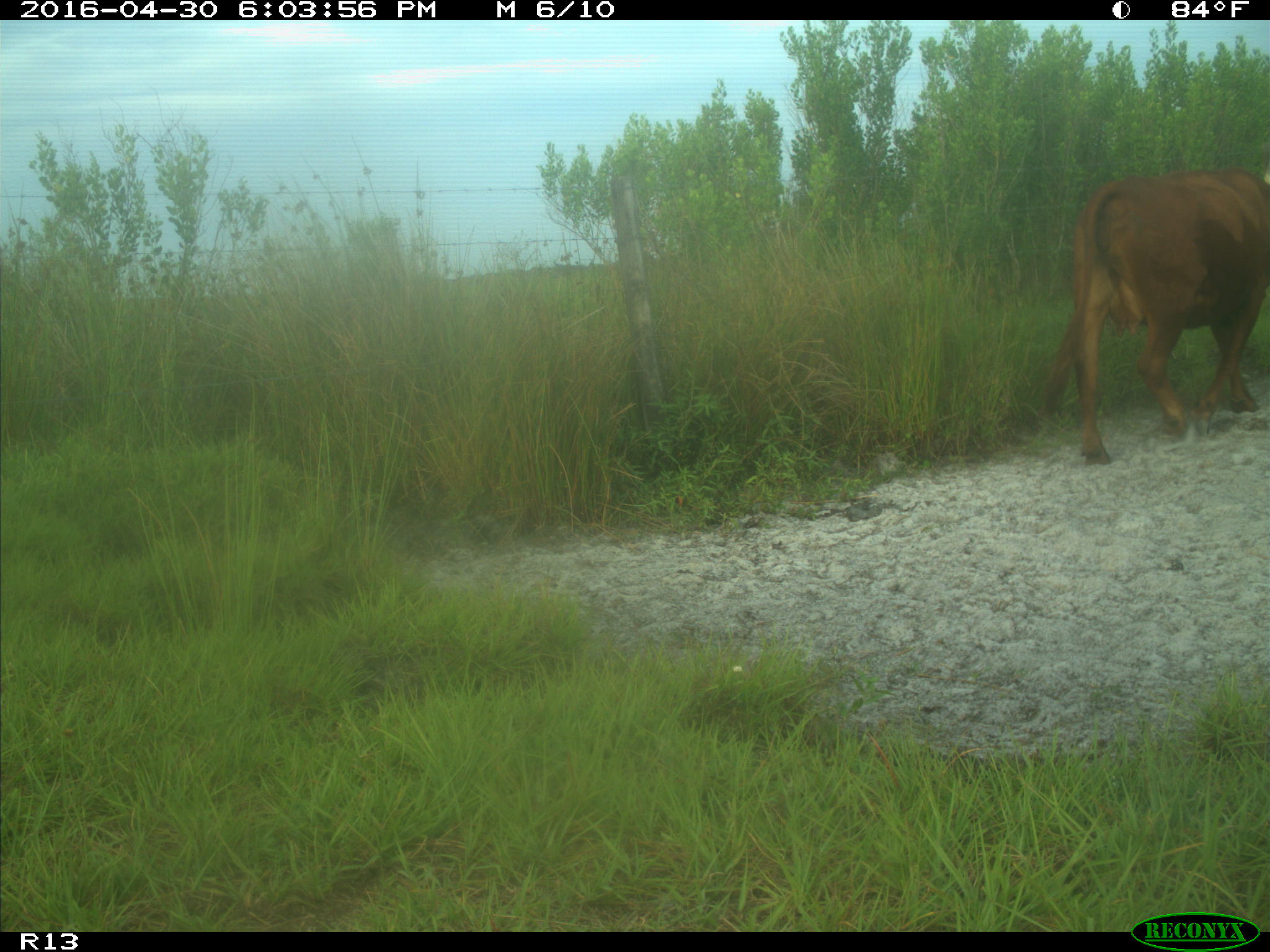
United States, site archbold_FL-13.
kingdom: Animalia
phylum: Chordata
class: Mammalia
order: Artiodactyla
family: Bovidae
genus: Bos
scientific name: Bos taurus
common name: domestic cow